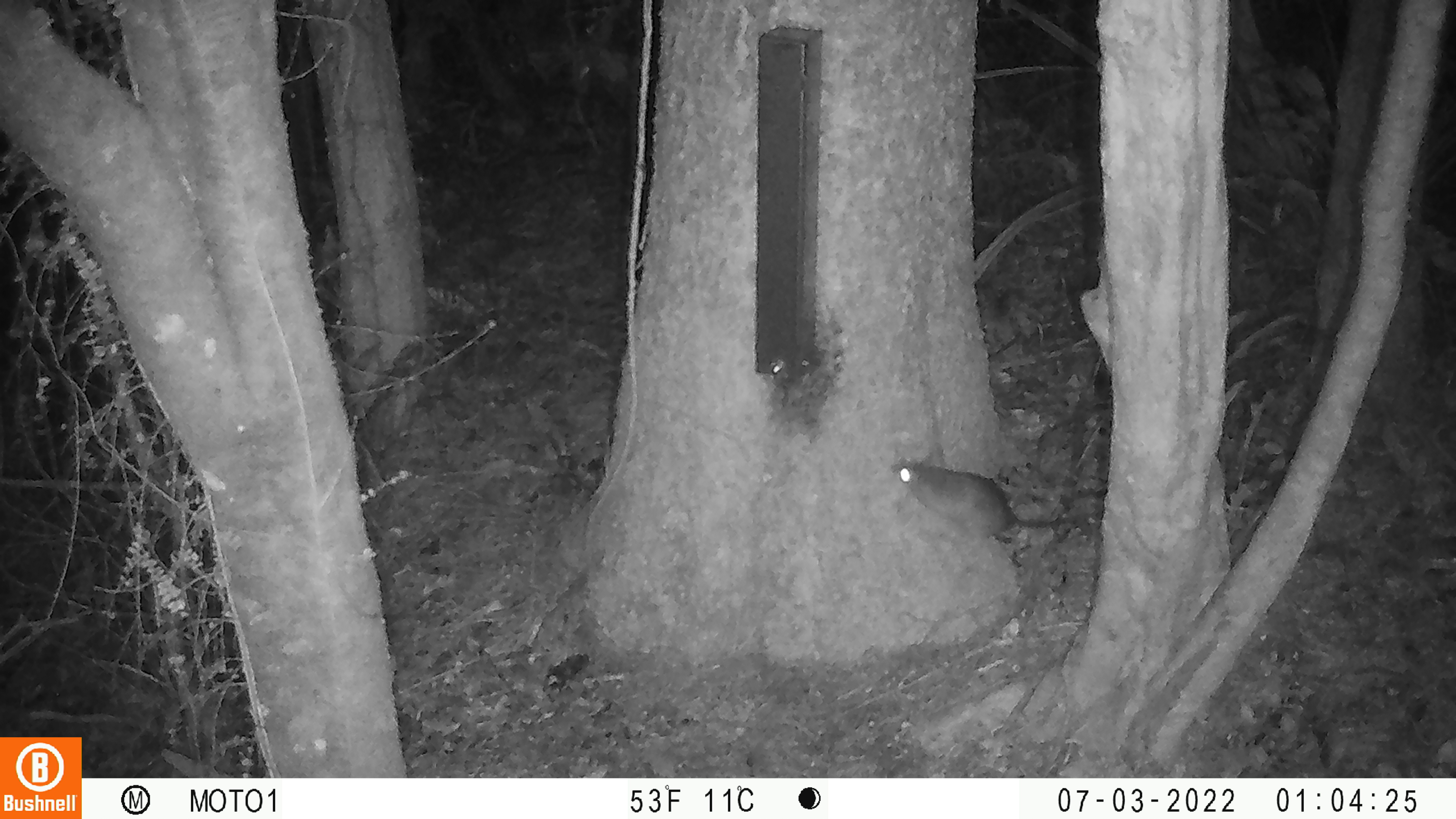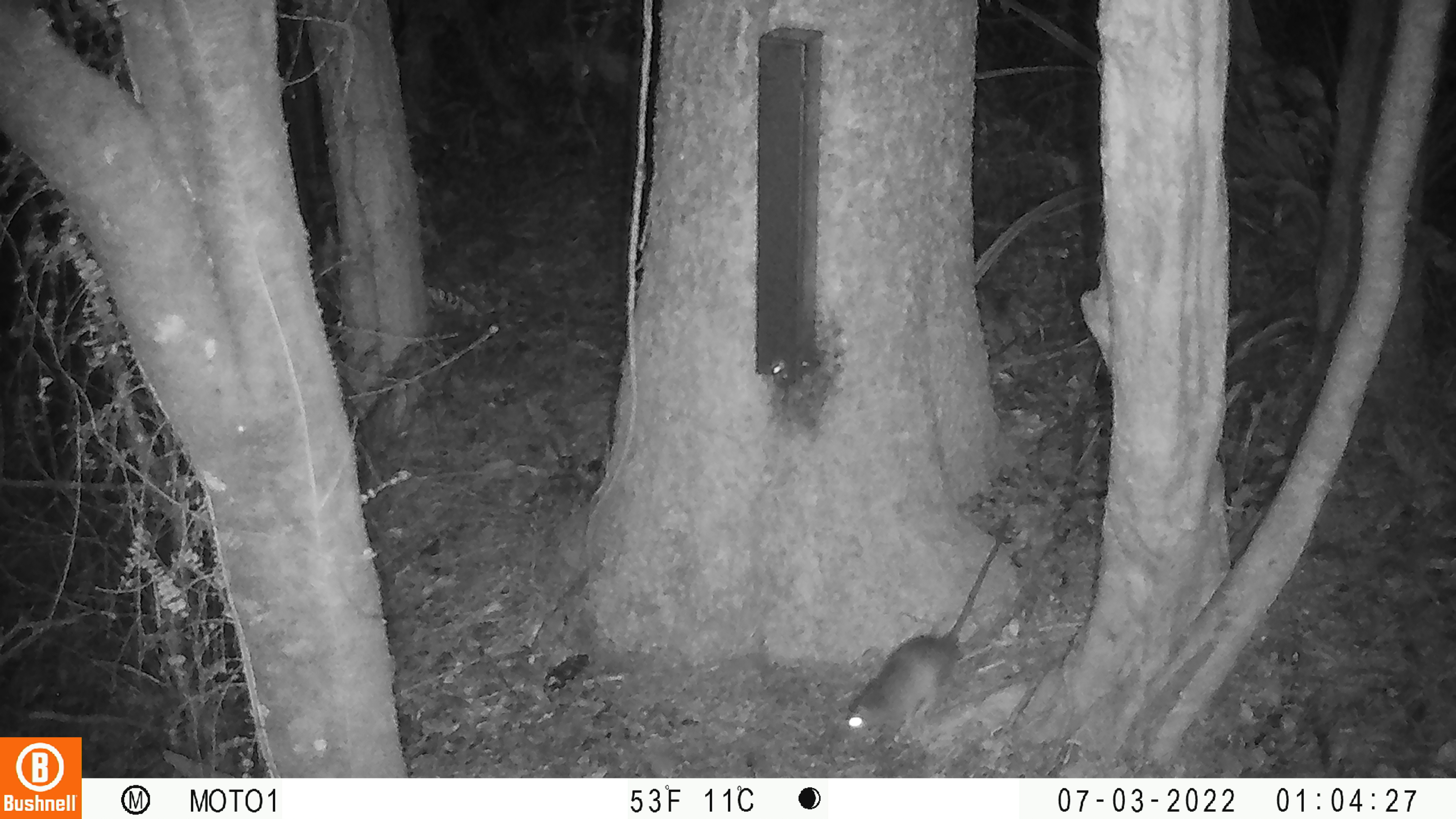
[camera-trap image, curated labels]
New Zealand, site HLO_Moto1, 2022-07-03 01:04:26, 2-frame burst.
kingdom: Animalia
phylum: Chordata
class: Mammalia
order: Rodentia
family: Muridae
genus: Rattus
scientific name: Rattus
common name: rat